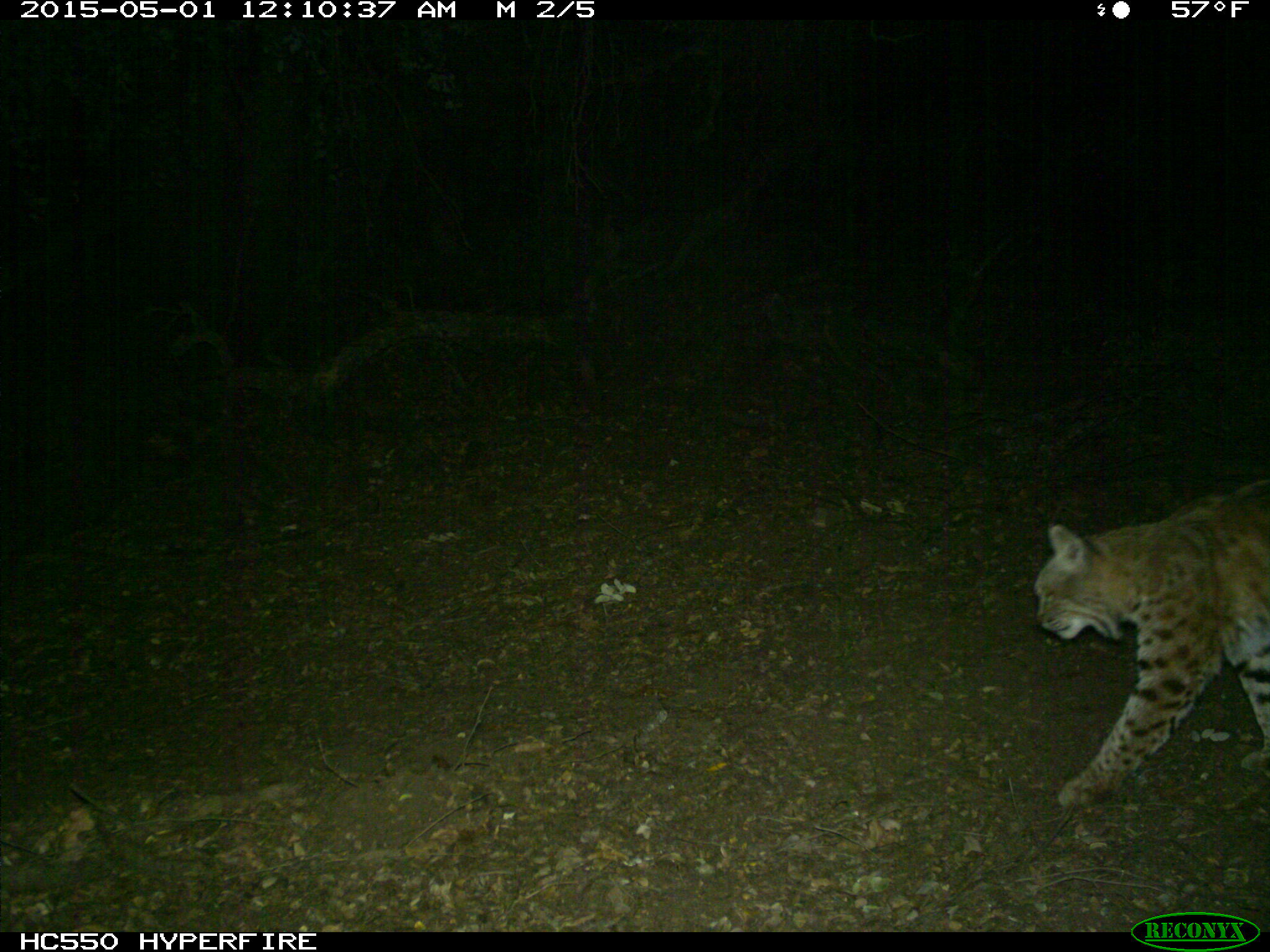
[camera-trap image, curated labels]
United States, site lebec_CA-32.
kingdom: Animalia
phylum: Chordata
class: Mammalia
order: Carnivora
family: Felidae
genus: Lynx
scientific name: Lynx rufus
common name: bobcat